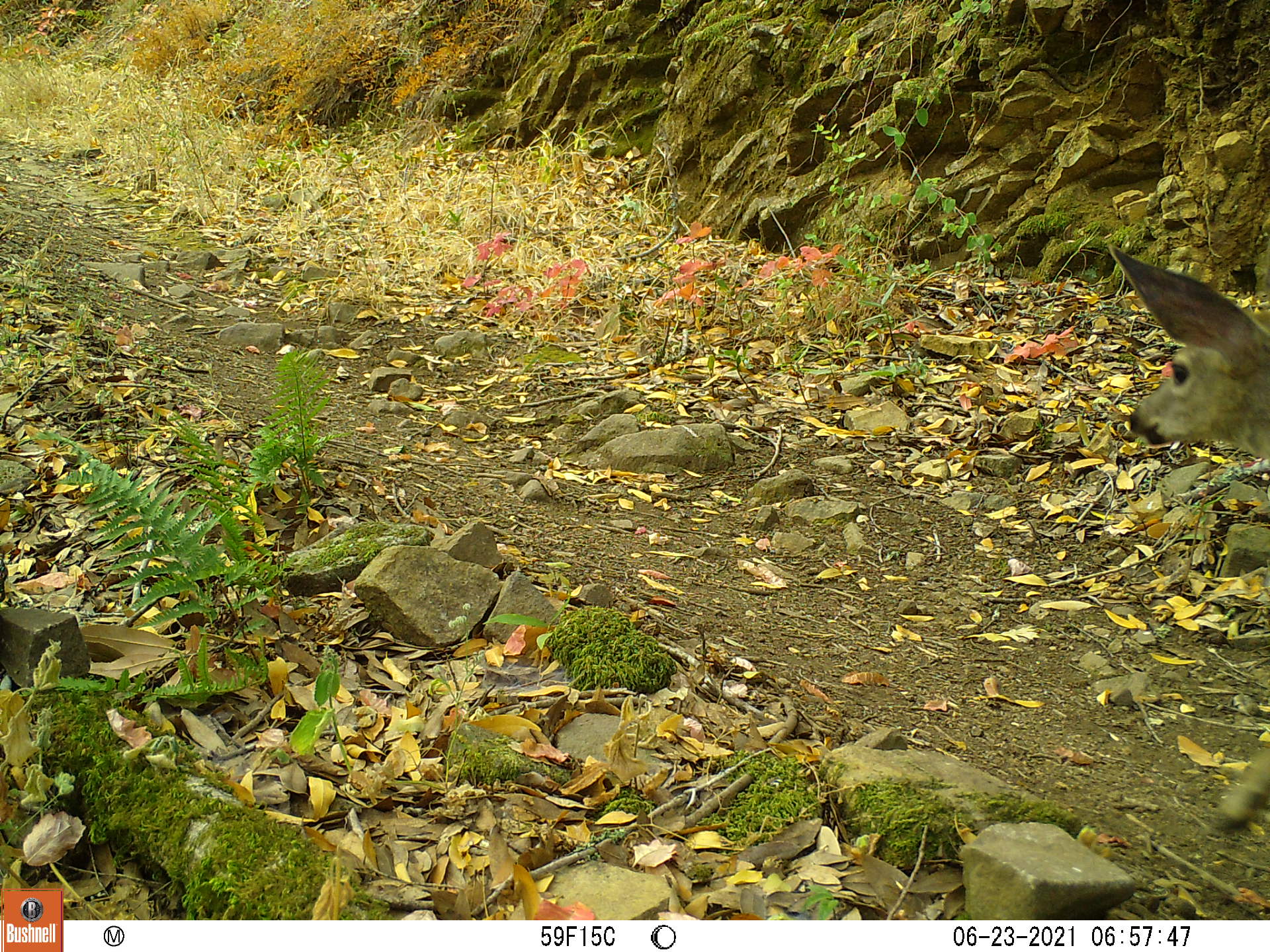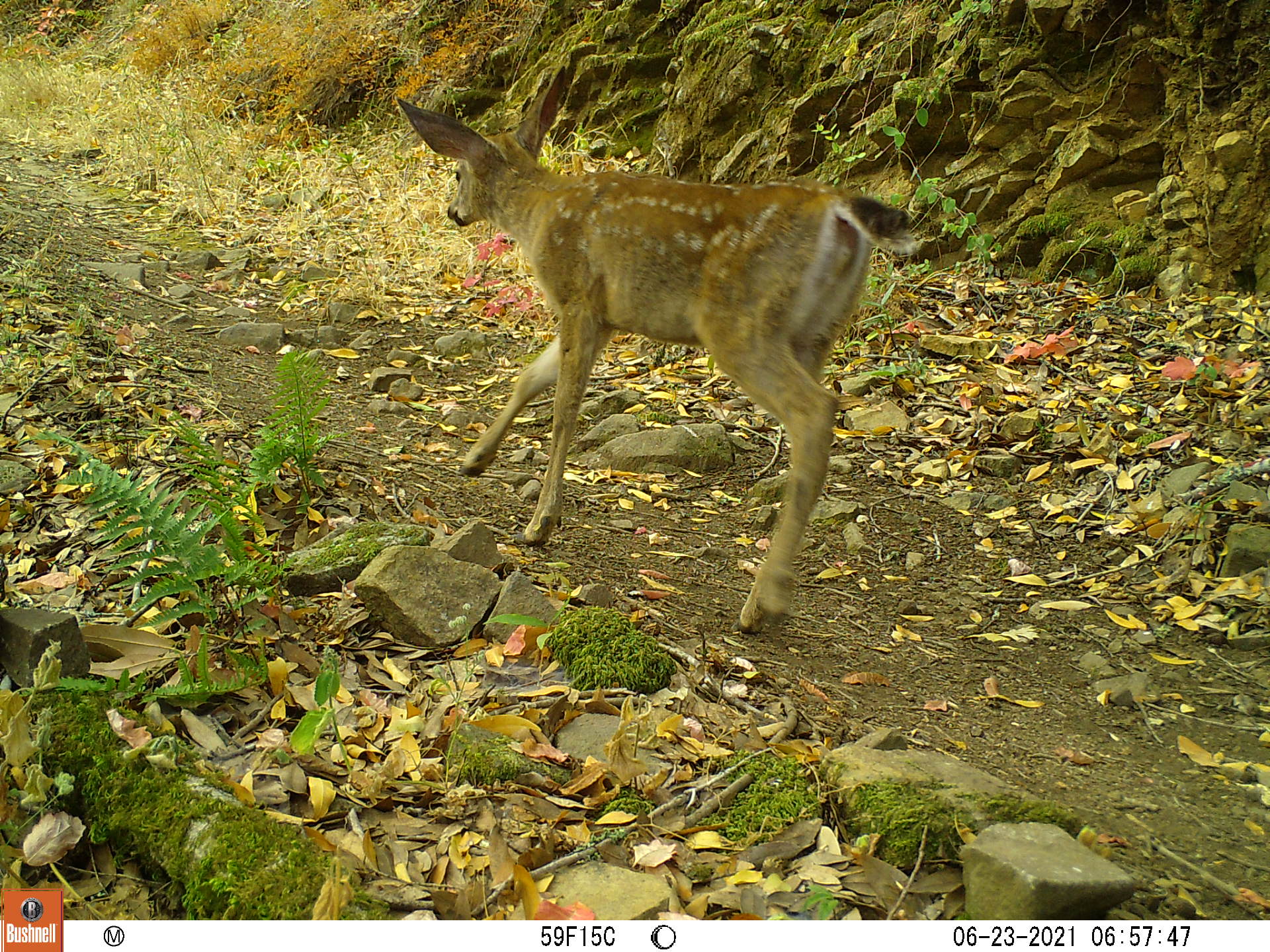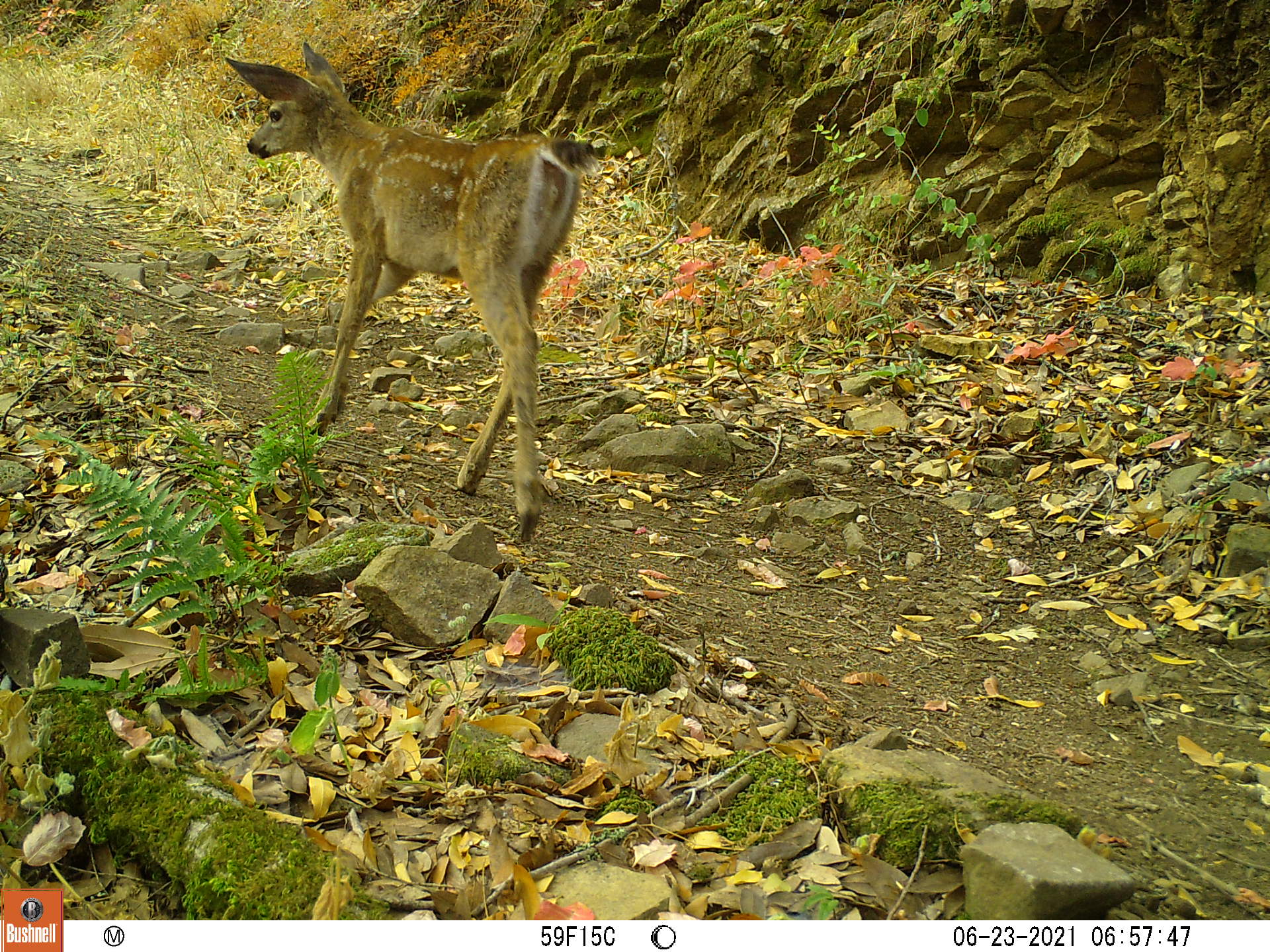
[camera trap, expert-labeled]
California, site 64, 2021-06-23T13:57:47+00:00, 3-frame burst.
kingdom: Animalia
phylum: Chordata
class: Mammalia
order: Artiodactyla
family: Cervidae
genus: Odocoileus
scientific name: Odocoileus hemionus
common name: mule deer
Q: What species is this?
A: Mule deer (Odocoileus hemionus).